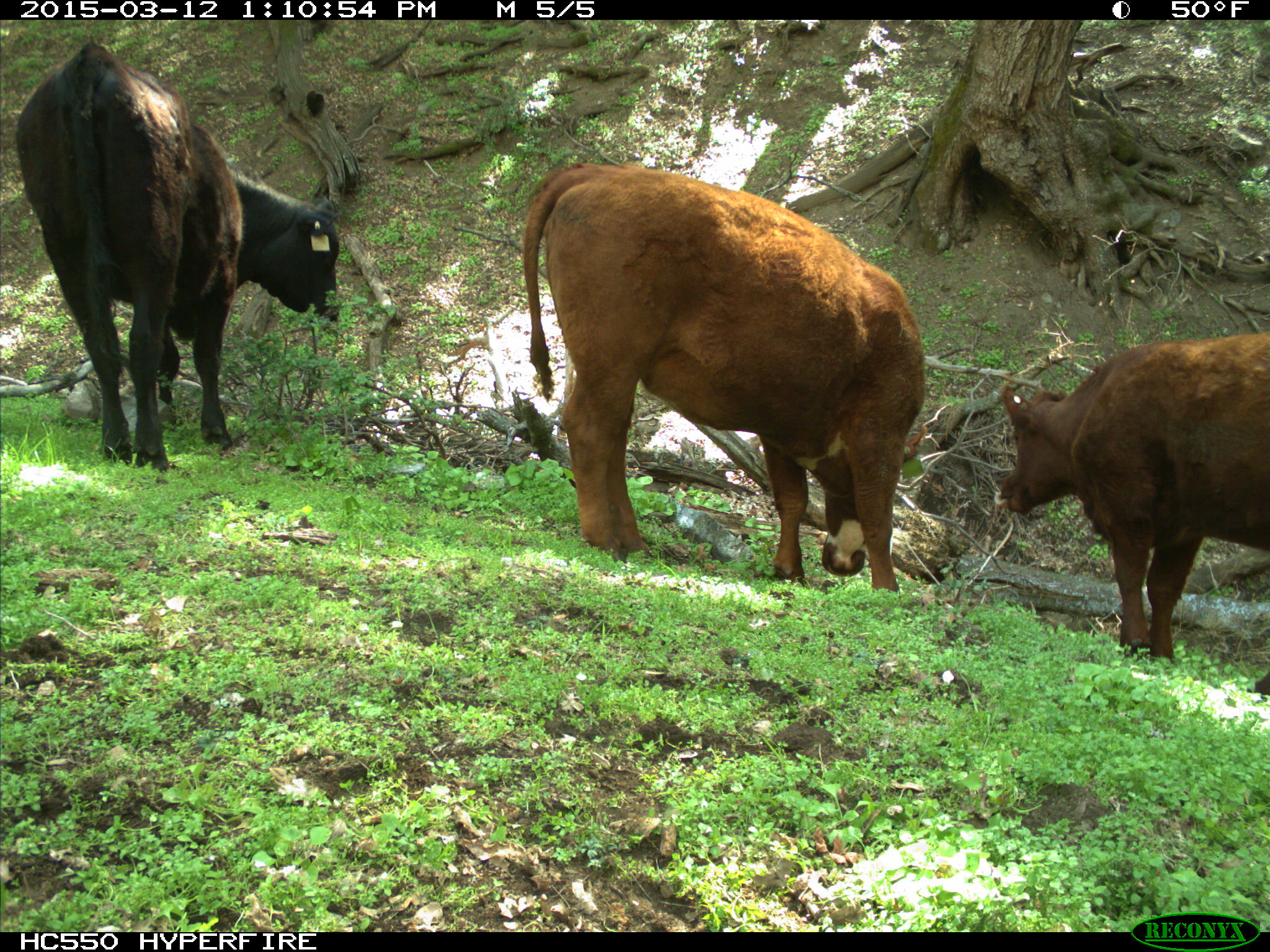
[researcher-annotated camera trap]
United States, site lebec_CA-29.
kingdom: Animalia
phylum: Chordata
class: Mammalia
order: Artiodactyla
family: Bovidae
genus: Bos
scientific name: Bos taurus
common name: domestic cow